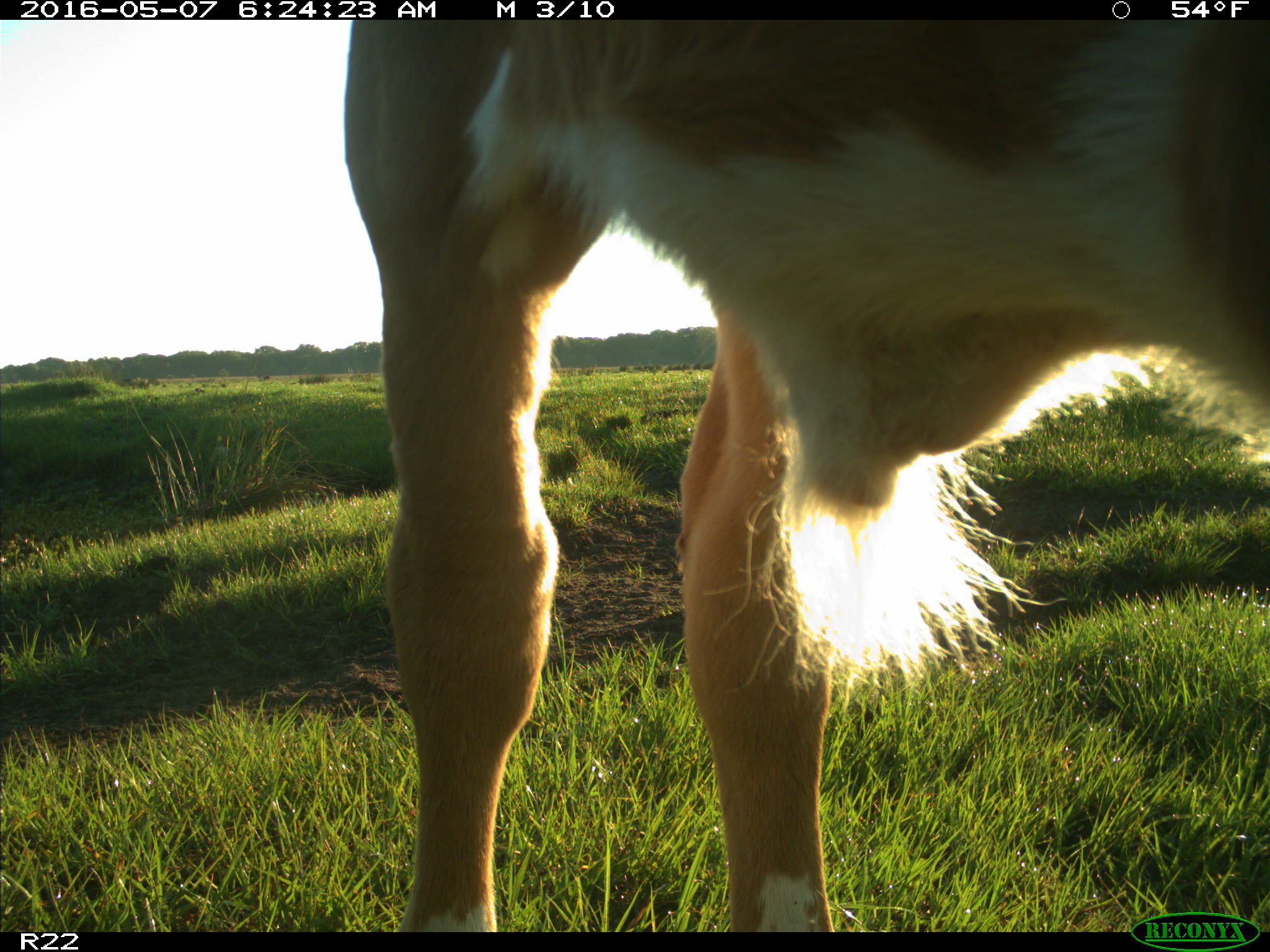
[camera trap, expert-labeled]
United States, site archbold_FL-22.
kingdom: Animalia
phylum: Chordata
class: Mammalia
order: Artiodactyla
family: Bovidae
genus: Bos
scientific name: Bos taurus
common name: domestic cow